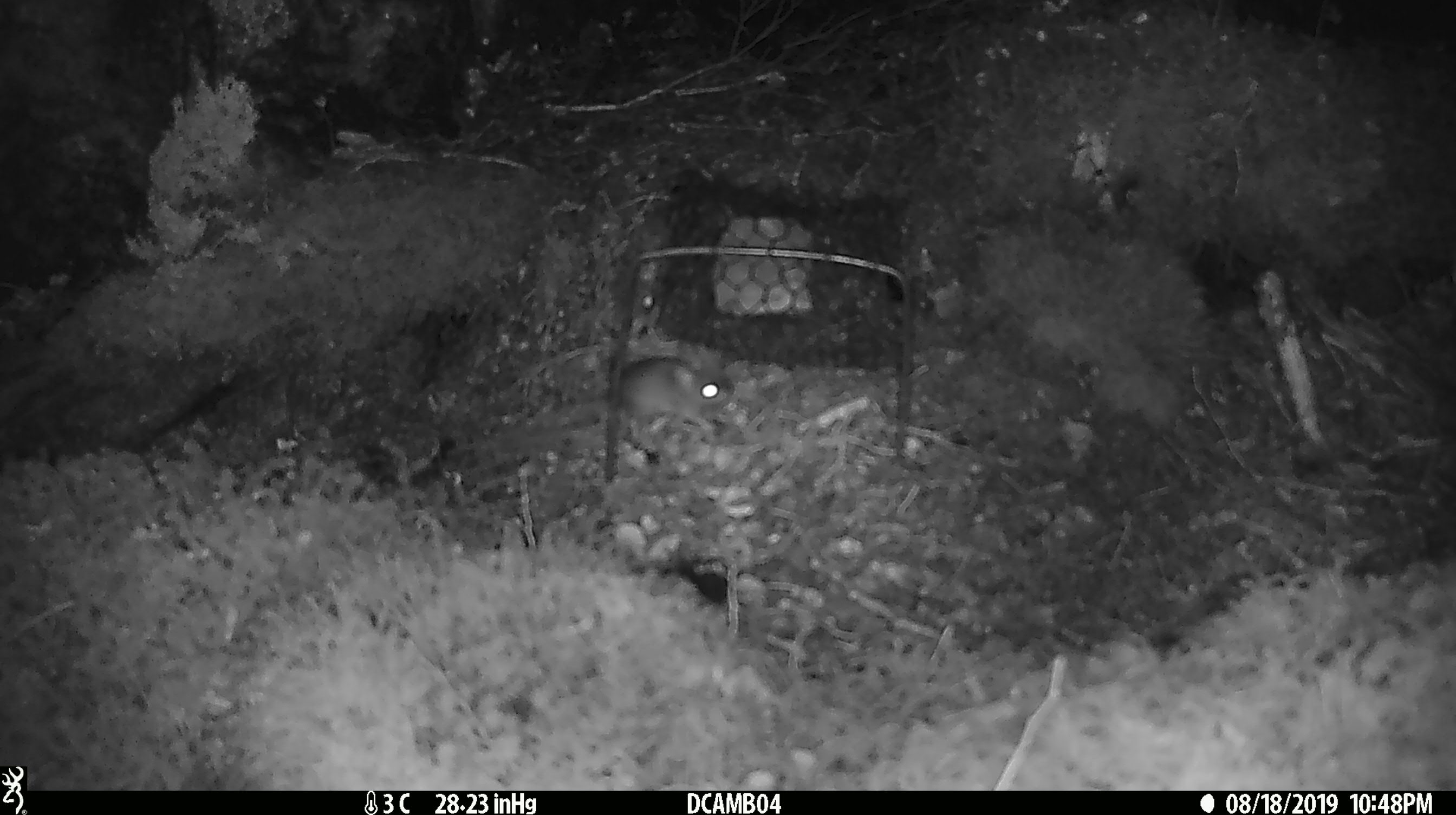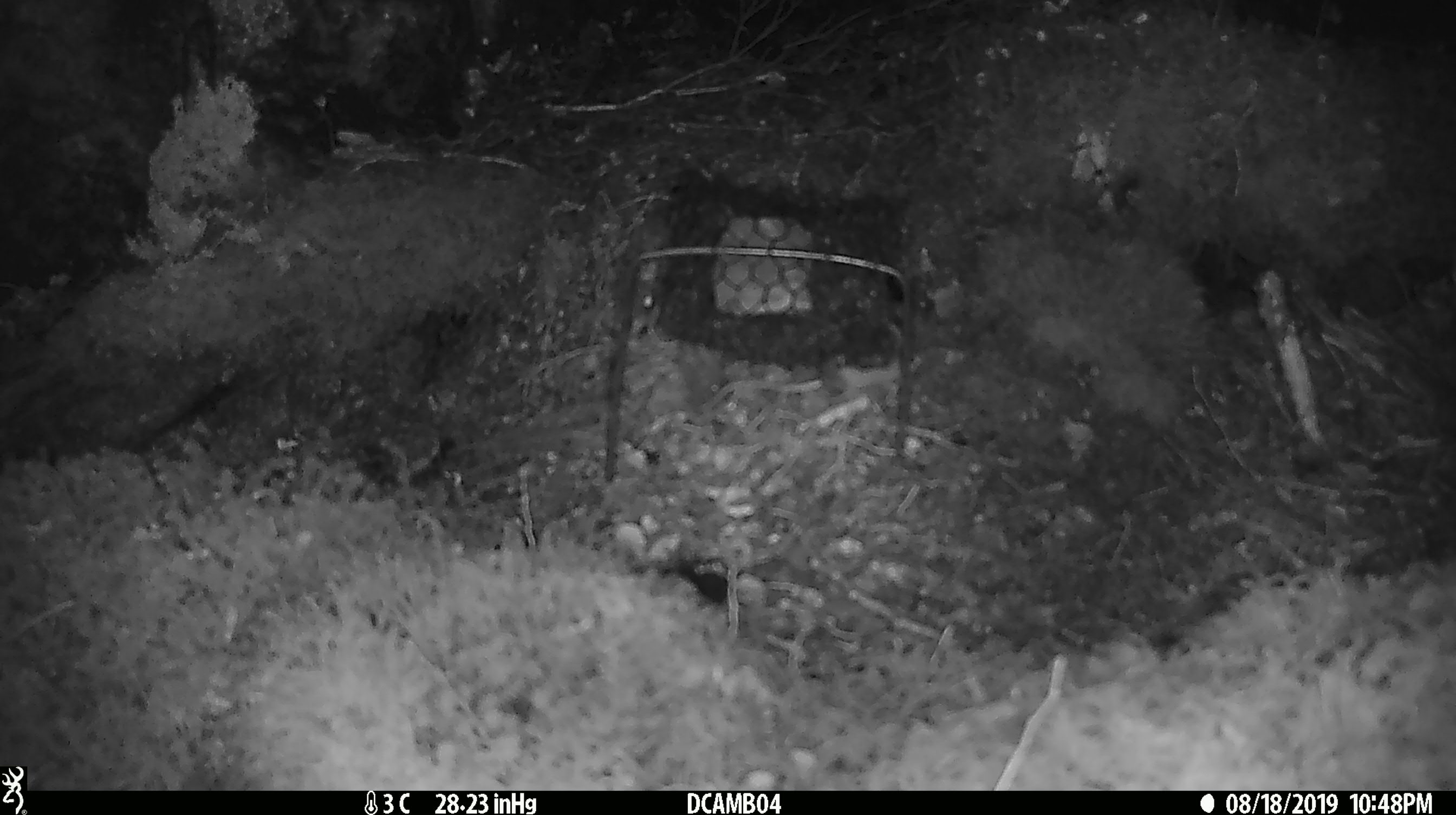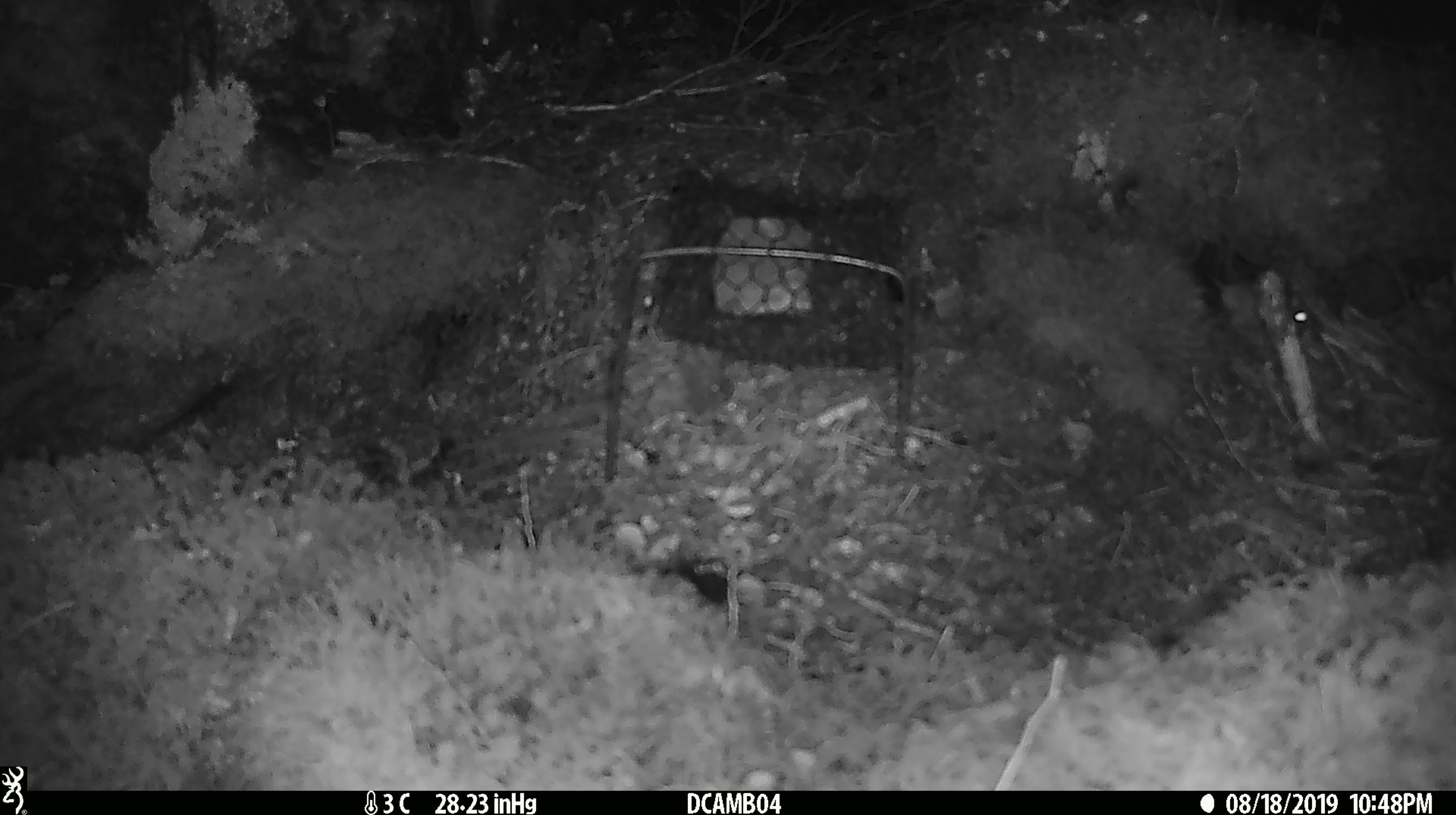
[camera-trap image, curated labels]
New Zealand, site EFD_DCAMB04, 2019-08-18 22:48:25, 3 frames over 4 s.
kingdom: Animalia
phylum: Chordata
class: Mammalia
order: Rodentia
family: Muridae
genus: Mus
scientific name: Mus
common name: mouse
Mouse (Mus).